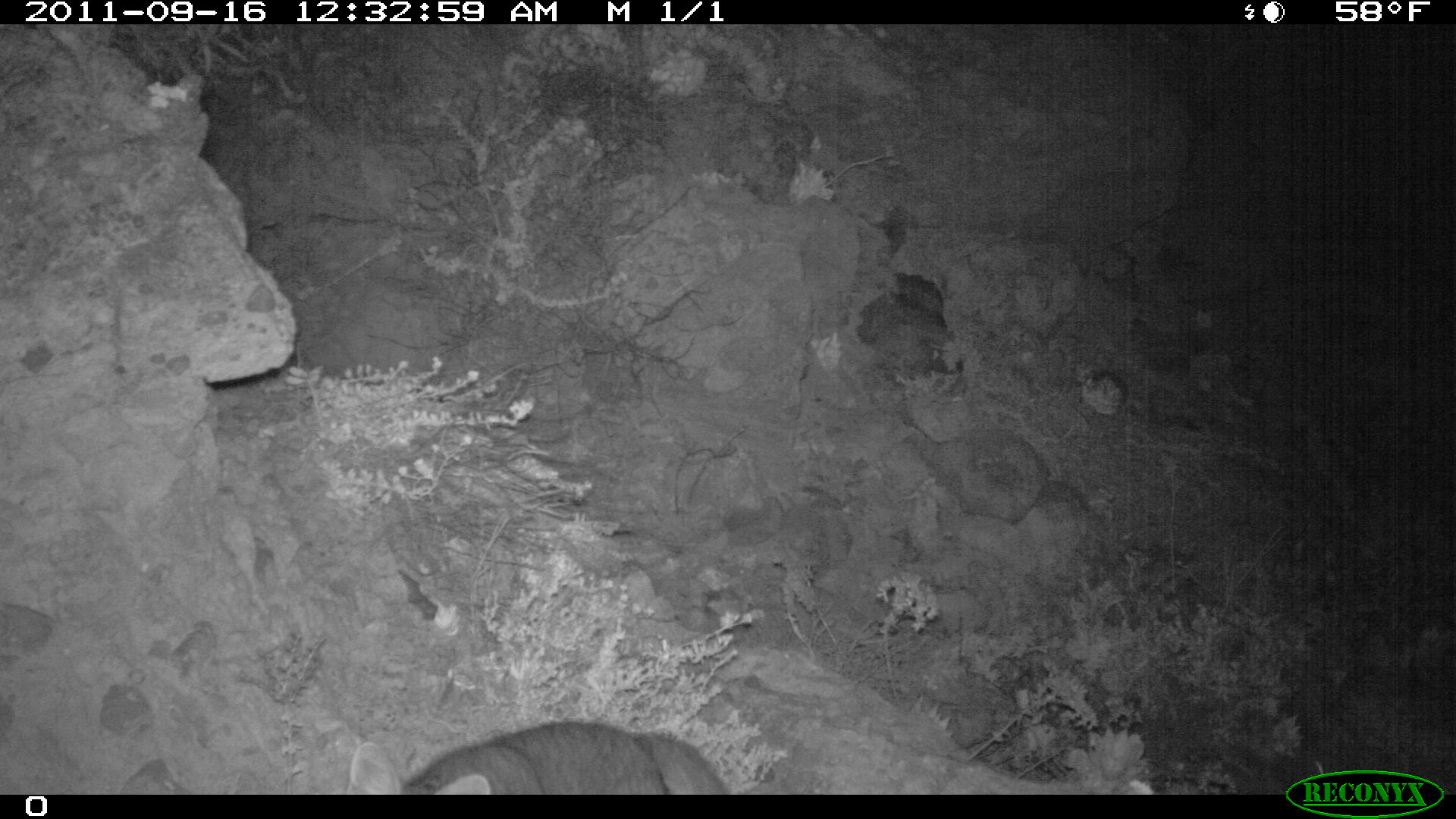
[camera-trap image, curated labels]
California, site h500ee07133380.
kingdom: Animalia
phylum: Chordata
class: Mammalia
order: Carnivora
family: Canidae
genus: Urocyon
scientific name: Urocyon littoralis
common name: island fox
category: fox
Fox (island fox) (Urocyon littoralis).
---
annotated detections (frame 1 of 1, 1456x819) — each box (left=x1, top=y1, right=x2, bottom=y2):
fox: (left=346, top=721, right=727, bottom=794)